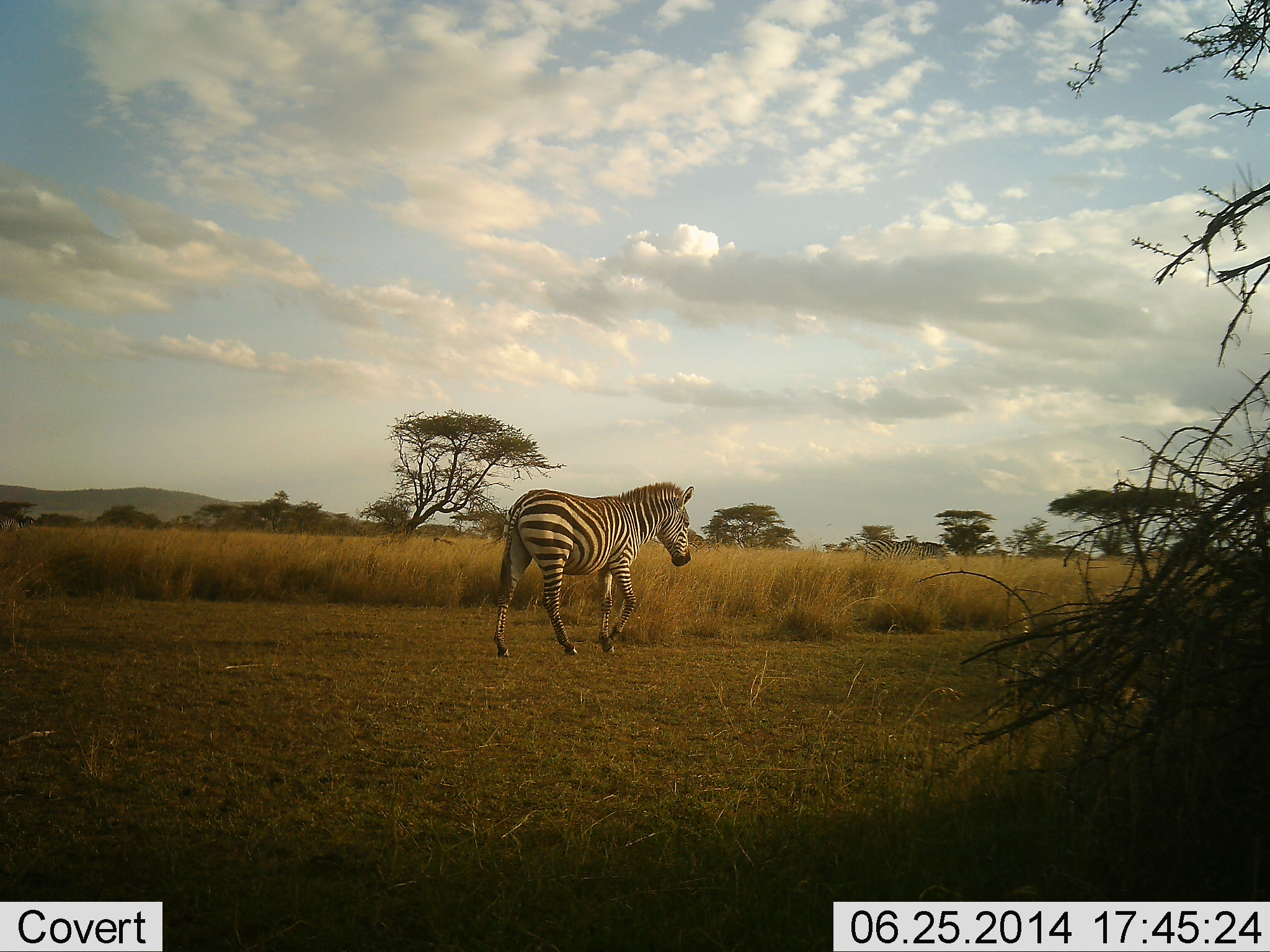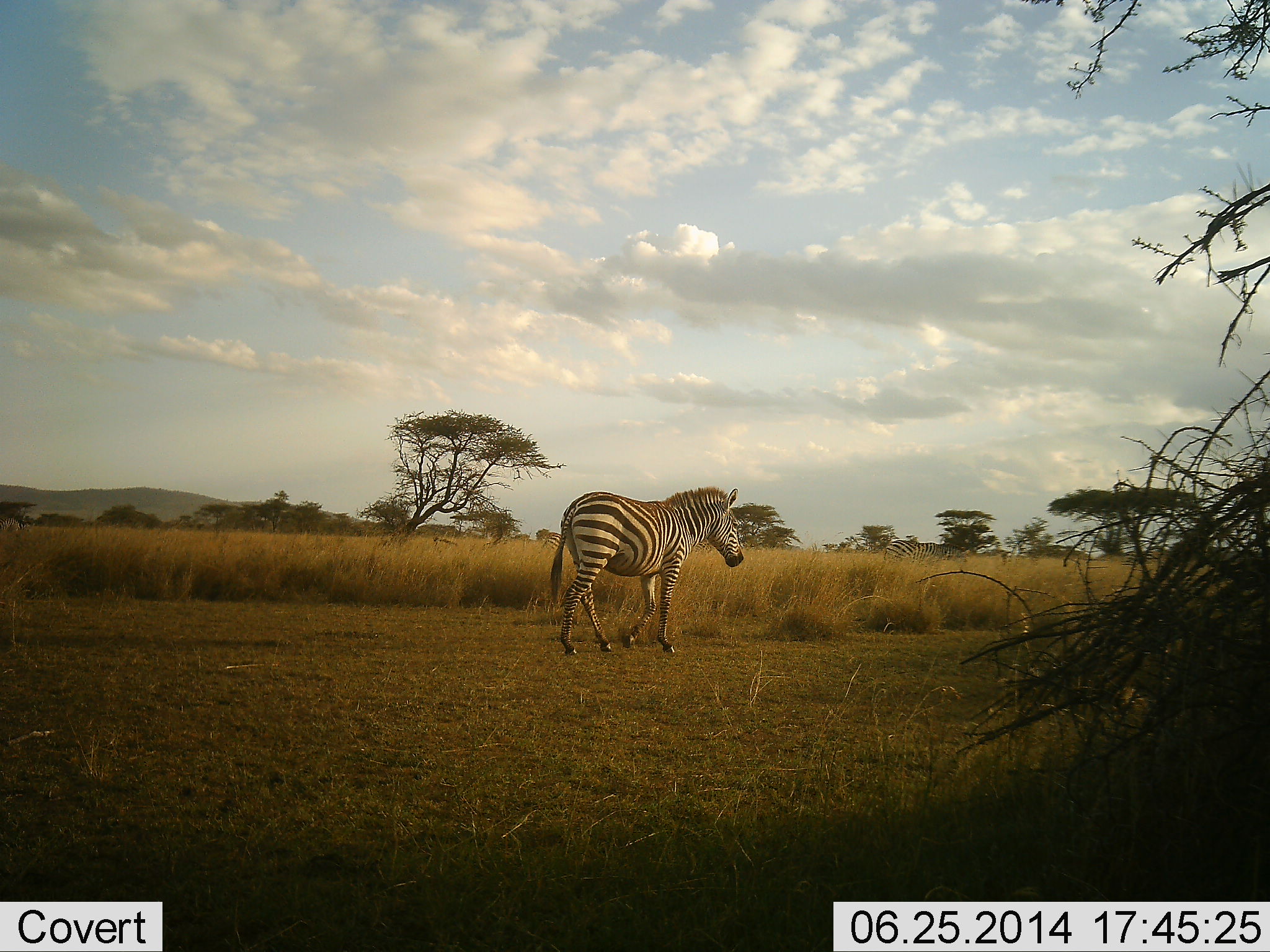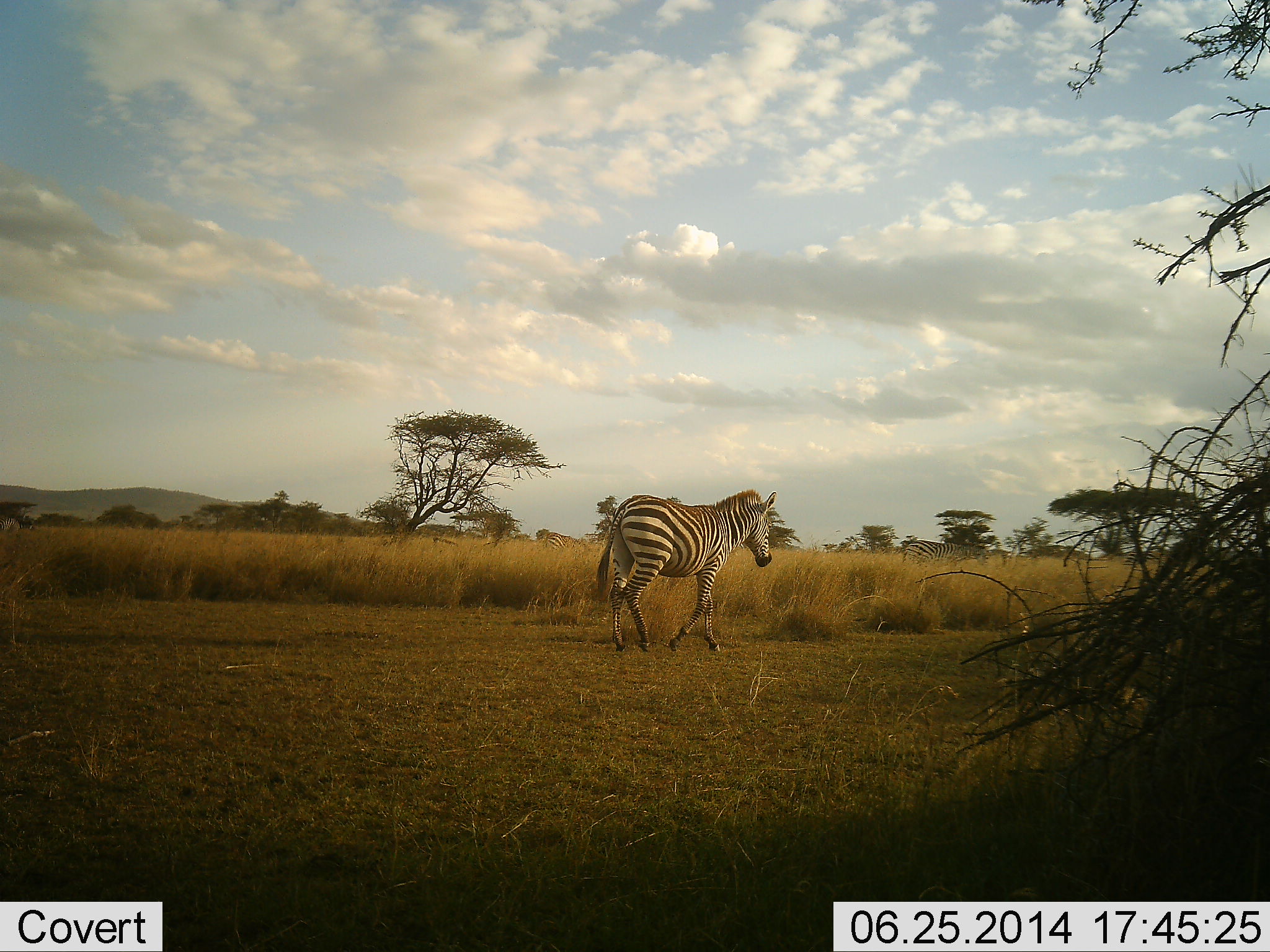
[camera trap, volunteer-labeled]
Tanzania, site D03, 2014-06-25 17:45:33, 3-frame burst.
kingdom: Animalia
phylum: Chordata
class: Mammalia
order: Perissodactyla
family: Equidae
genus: Equus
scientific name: Equus quagga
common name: plains zebra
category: zebra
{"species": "zebra (plains zebra) (Equus quagga)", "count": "1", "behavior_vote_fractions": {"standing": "10%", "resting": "0%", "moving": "90%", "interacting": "0%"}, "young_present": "0%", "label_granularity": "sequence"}